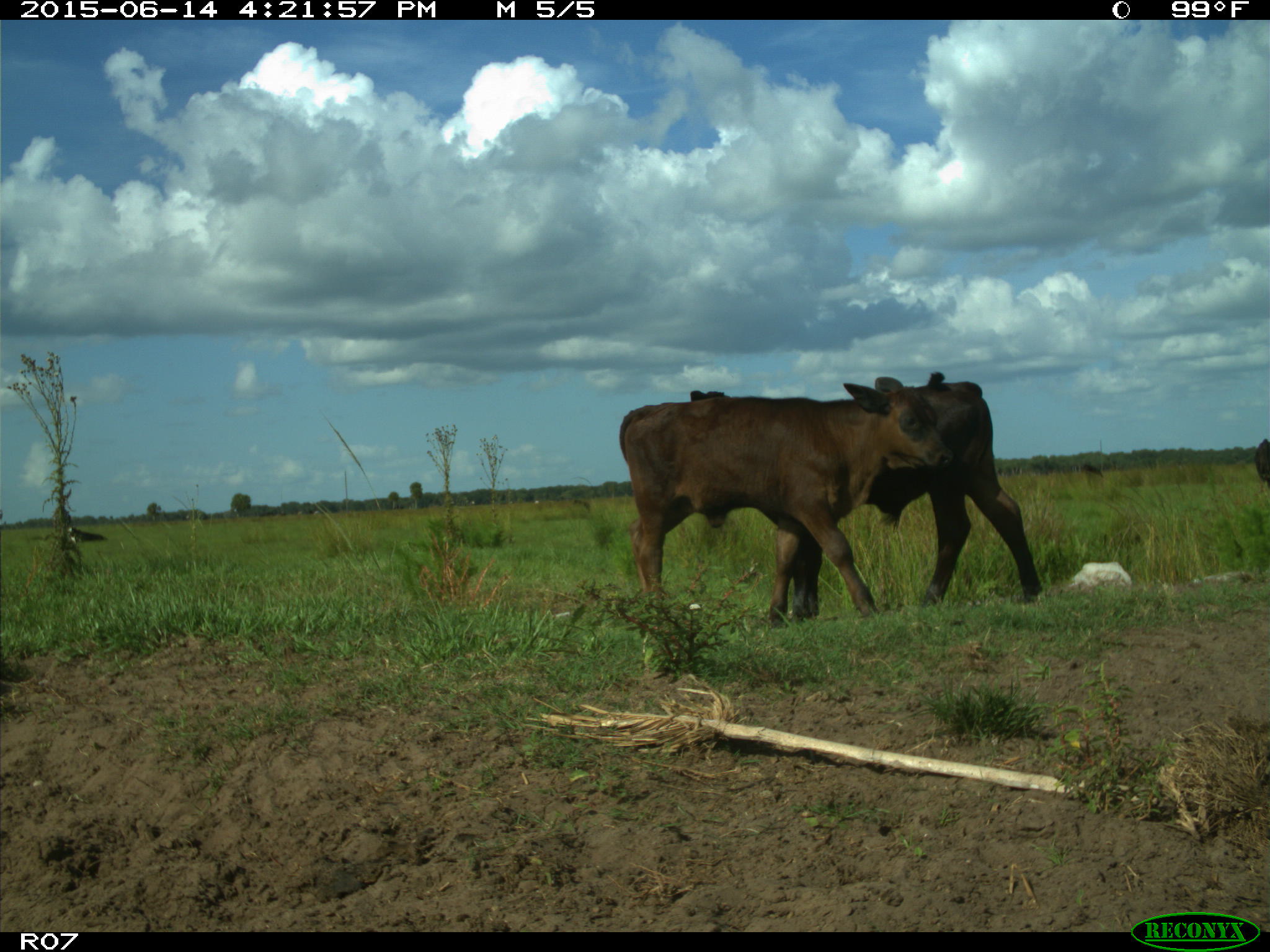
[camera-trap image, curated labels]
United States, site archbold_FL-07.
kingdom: Animalia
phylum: Chordata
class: Mammalia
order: Artiodactyla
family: Bovidae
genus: Bos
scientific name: Bos taurus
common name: domestic cow